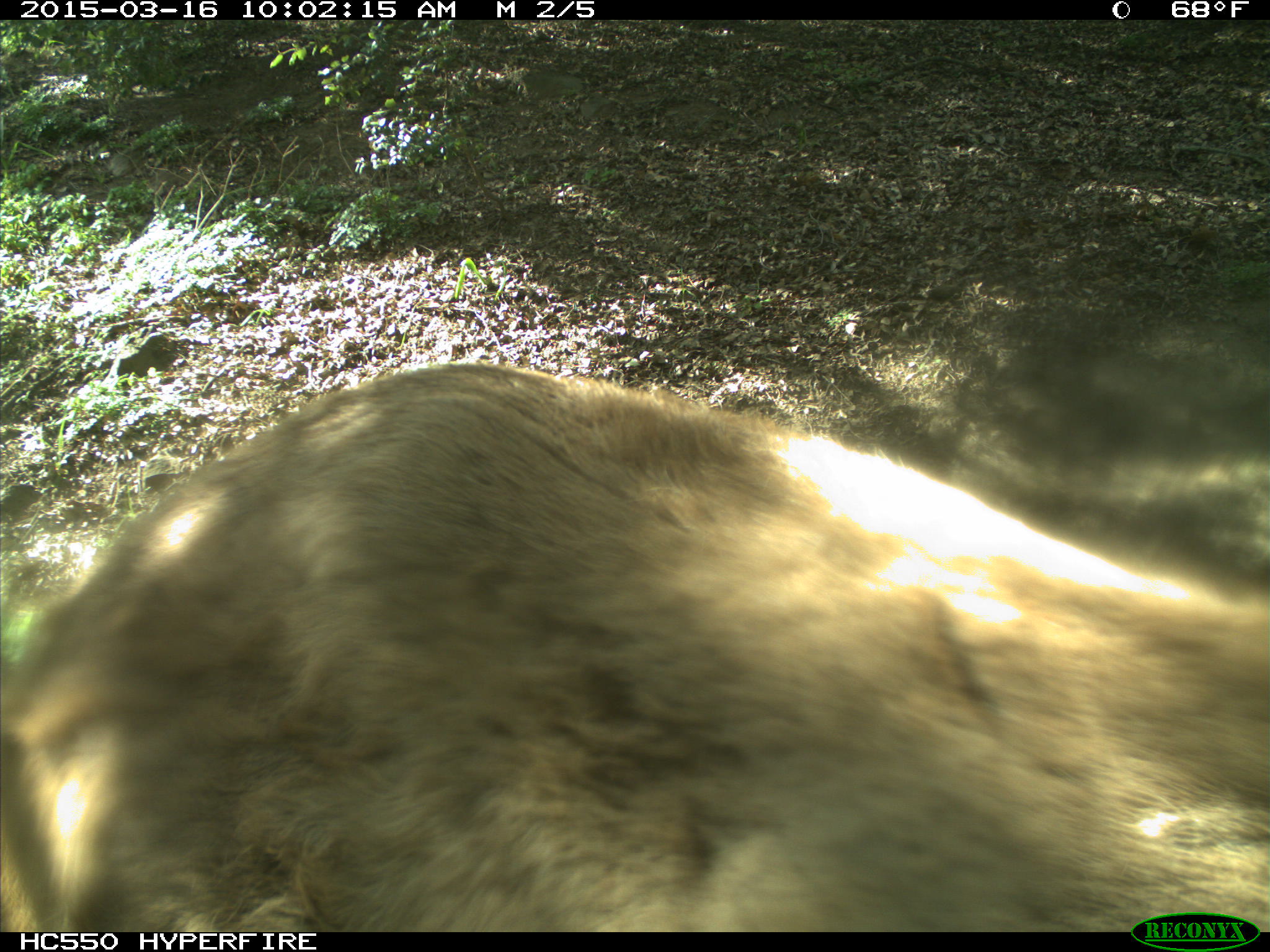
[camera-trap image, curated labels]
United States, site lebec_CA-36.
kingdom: Animalia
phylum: Chordata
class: Mammalia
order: Artiodactyla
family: Cervidae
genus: Cervus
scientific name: Cervus canadensis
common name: elk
Cervus canadensis (elk).